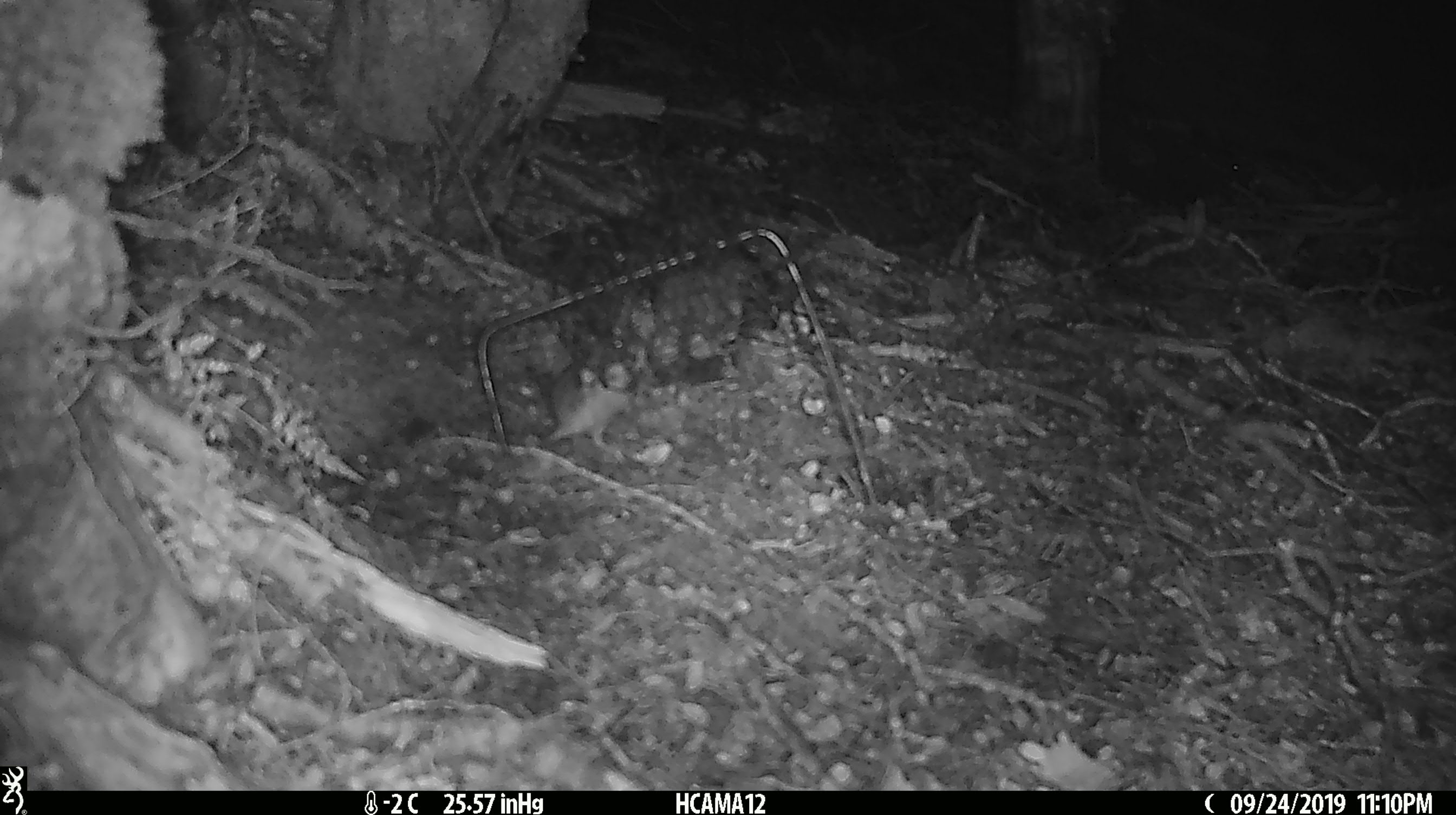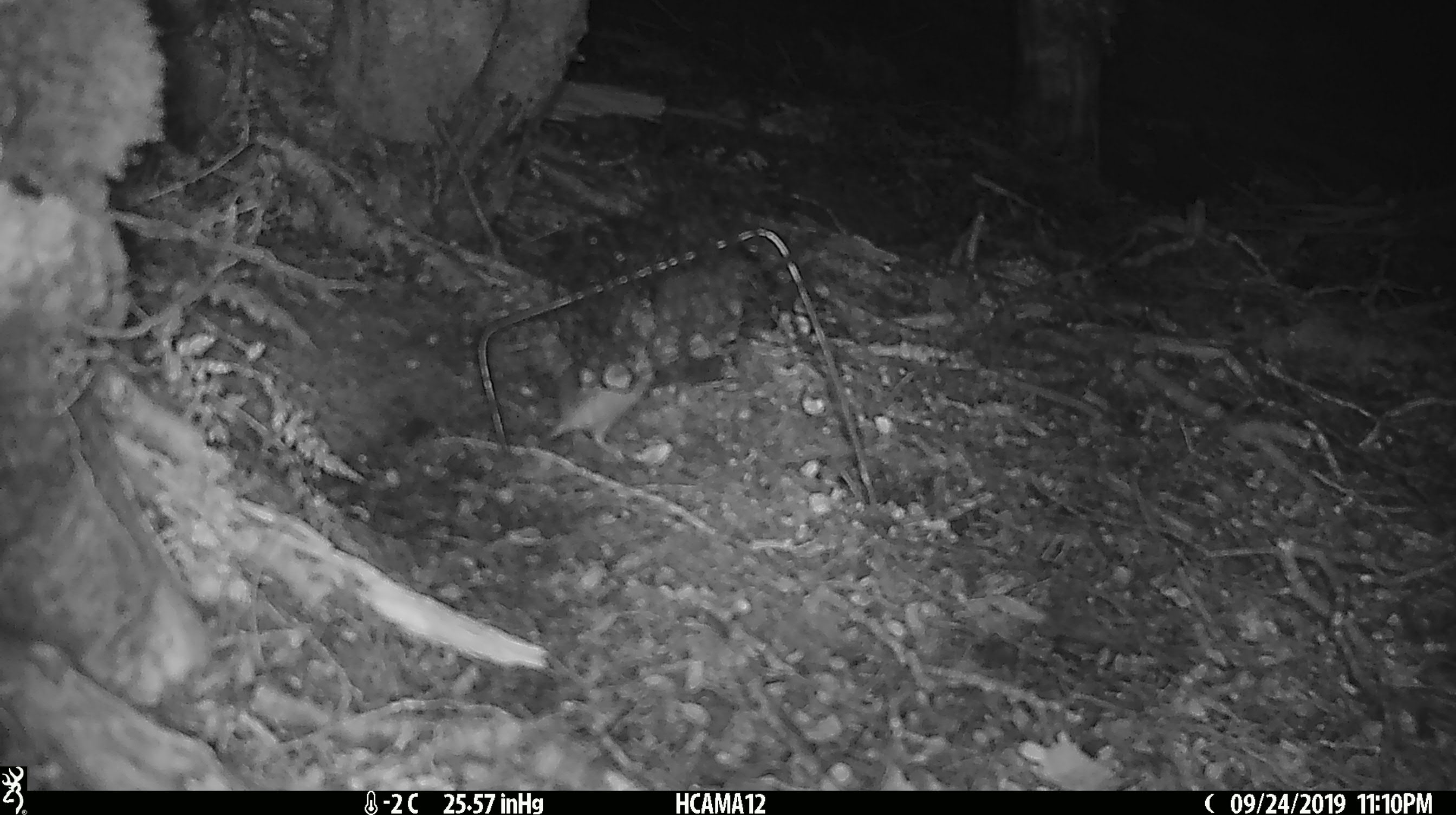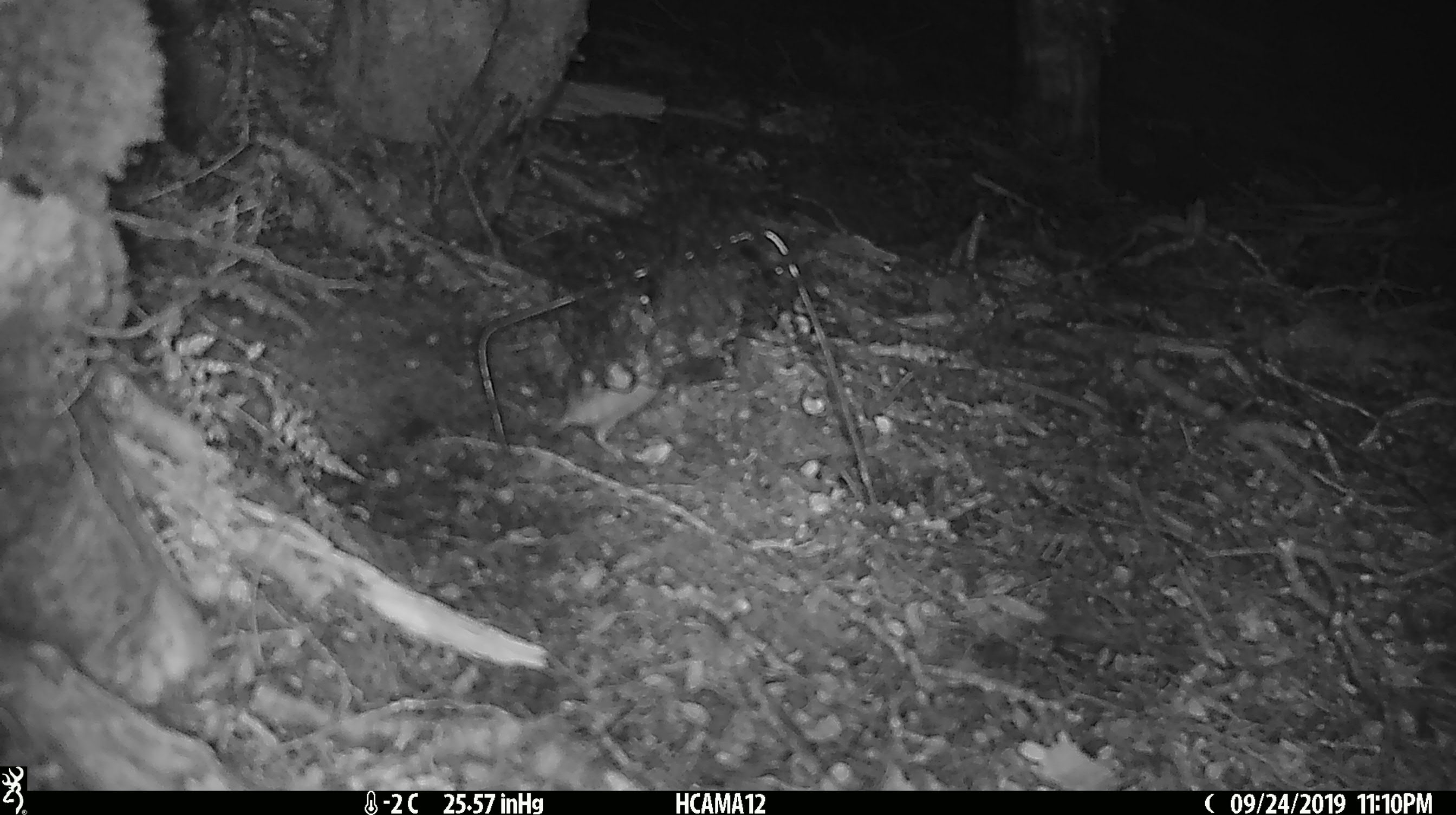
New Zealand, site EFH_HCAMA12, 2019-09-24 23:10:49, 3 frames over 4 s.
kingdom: Animalia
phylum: Chordata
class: Mammalia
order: Rodentia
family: Muridae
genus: Mus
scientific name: Mus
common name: mouse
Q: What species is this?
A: Mouse (Mus).